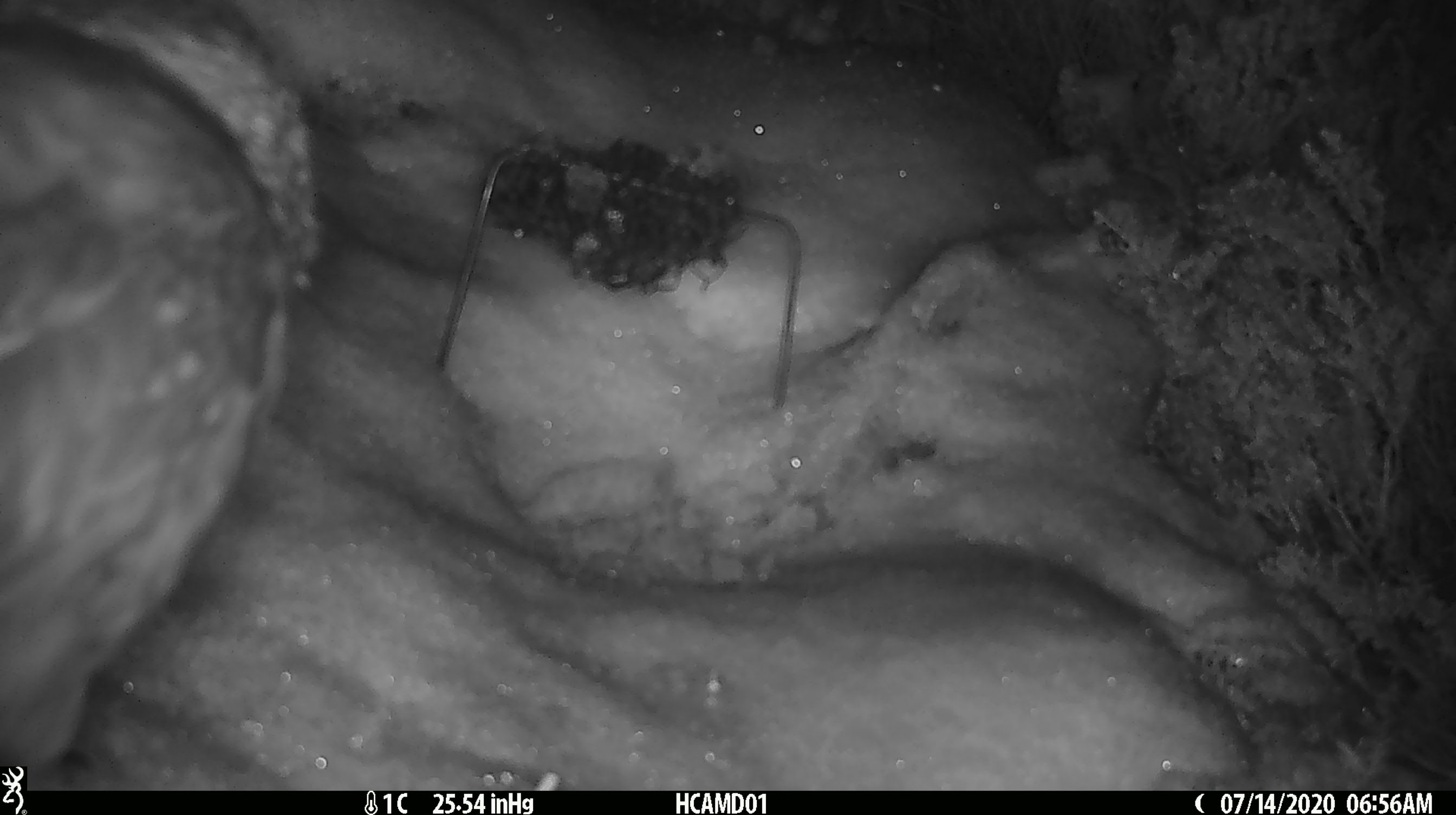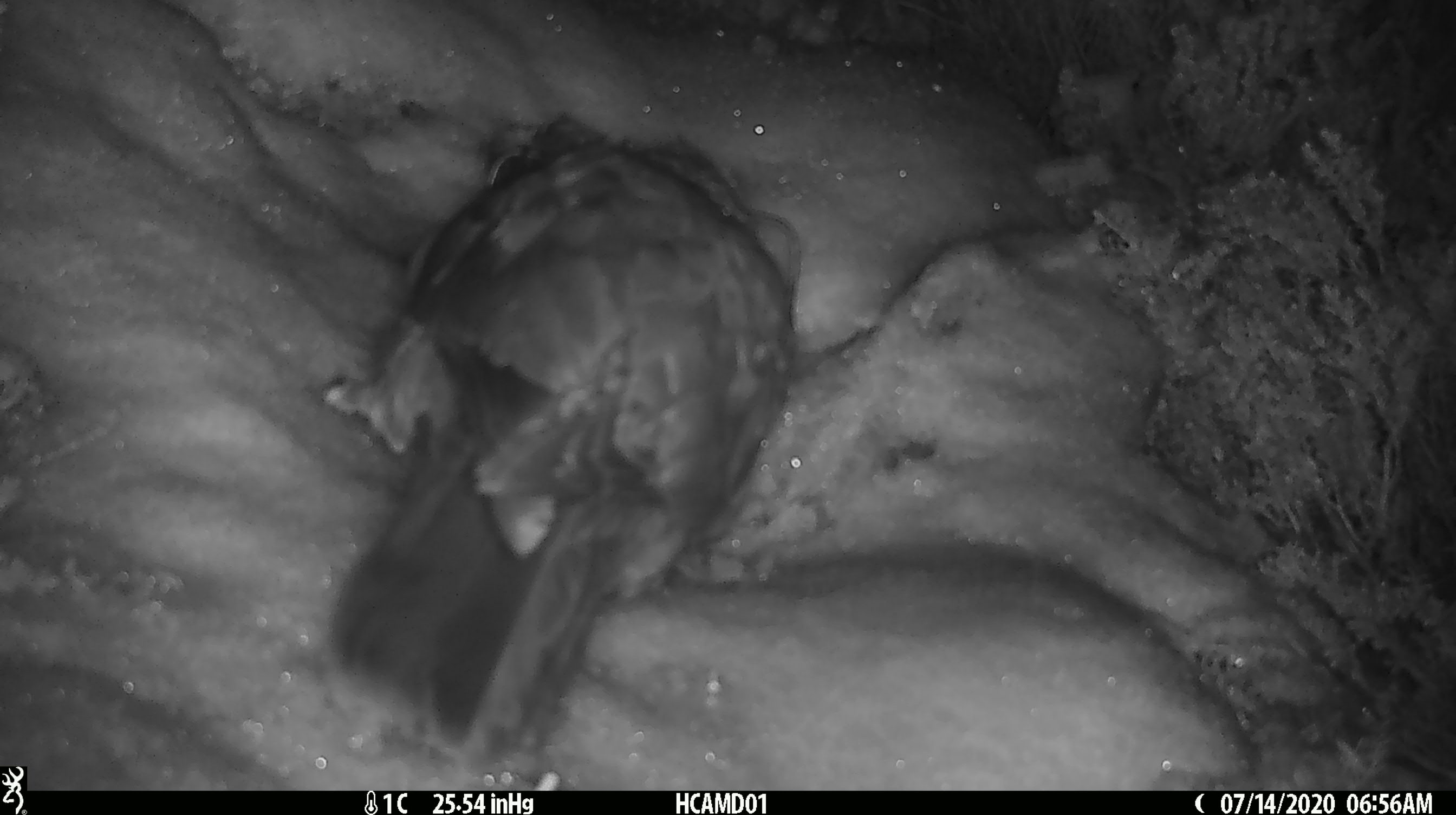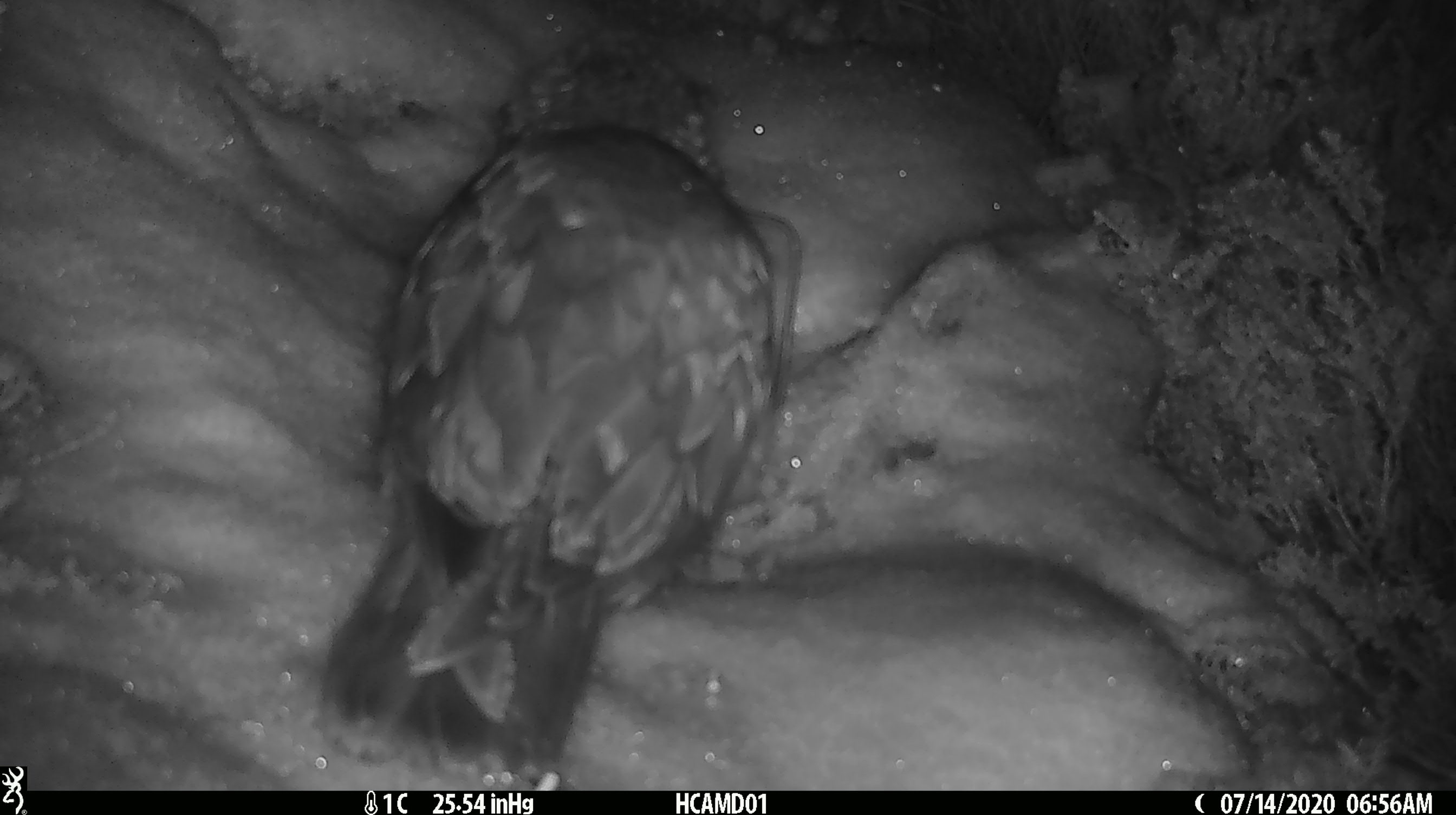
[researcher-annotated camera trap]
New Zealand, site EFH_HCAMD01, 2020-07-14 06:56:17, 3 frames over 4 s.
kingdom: Animalia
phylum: Chordata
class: Aves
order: Psittaciformes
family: Strigopidae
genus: Nestor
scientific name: Nestor notabilis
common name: kea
Kea (Nestor notabilis).